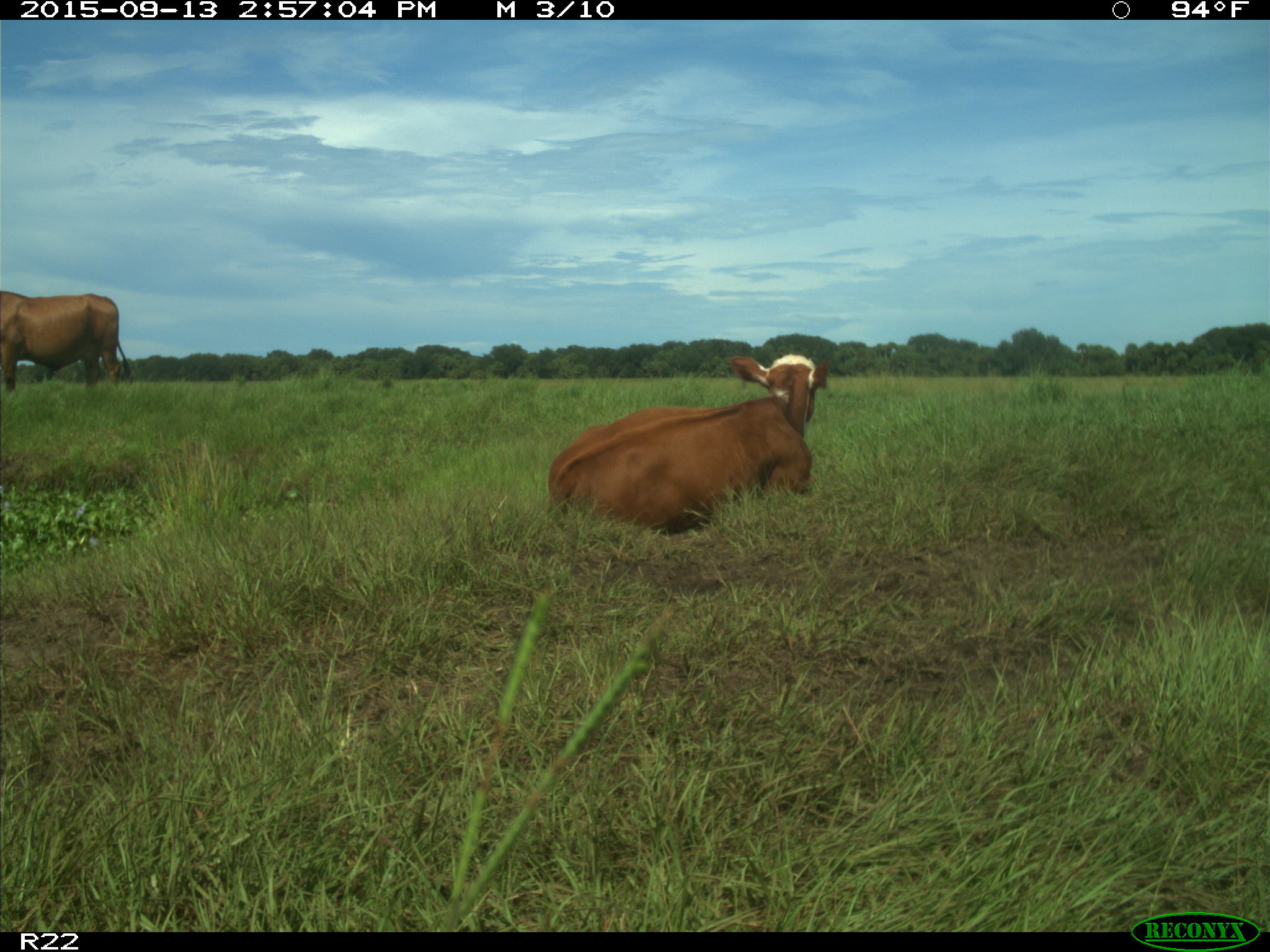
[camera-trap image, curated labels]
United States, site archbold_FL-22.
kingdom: Animalia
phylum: Chordata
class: Mammalia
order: Artiodactyla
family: Bovidae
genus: Bos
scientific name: Bos taurus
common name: domestic cow